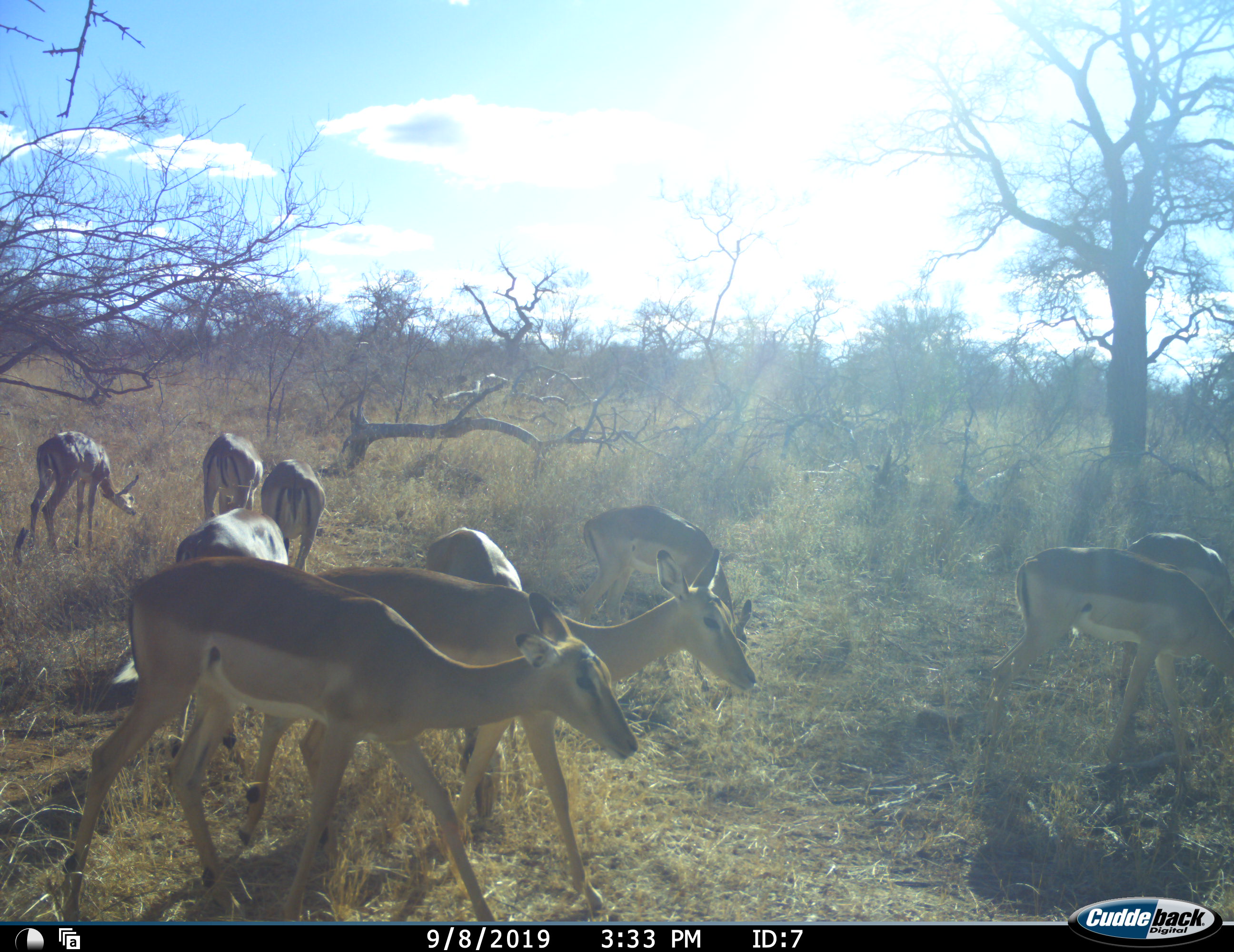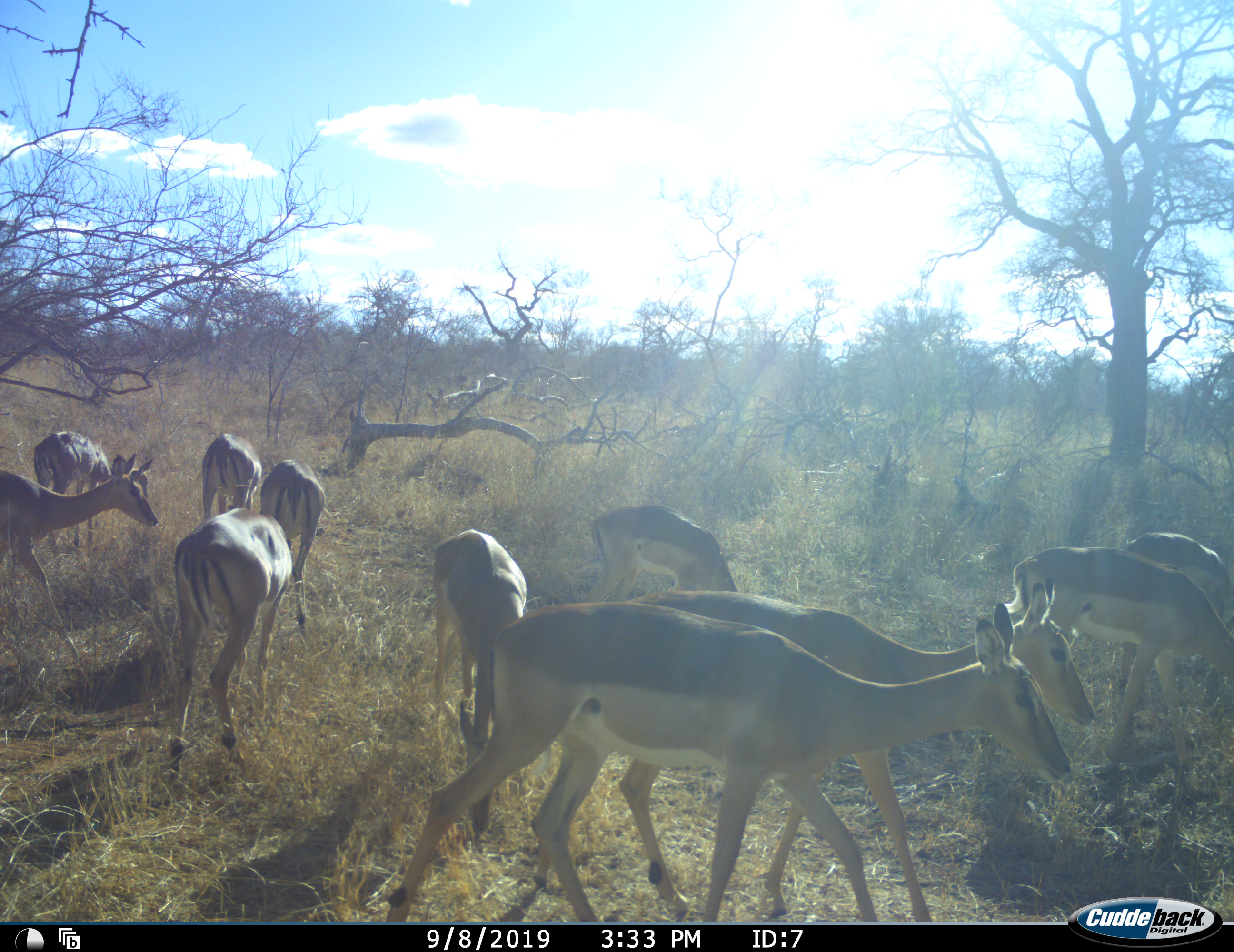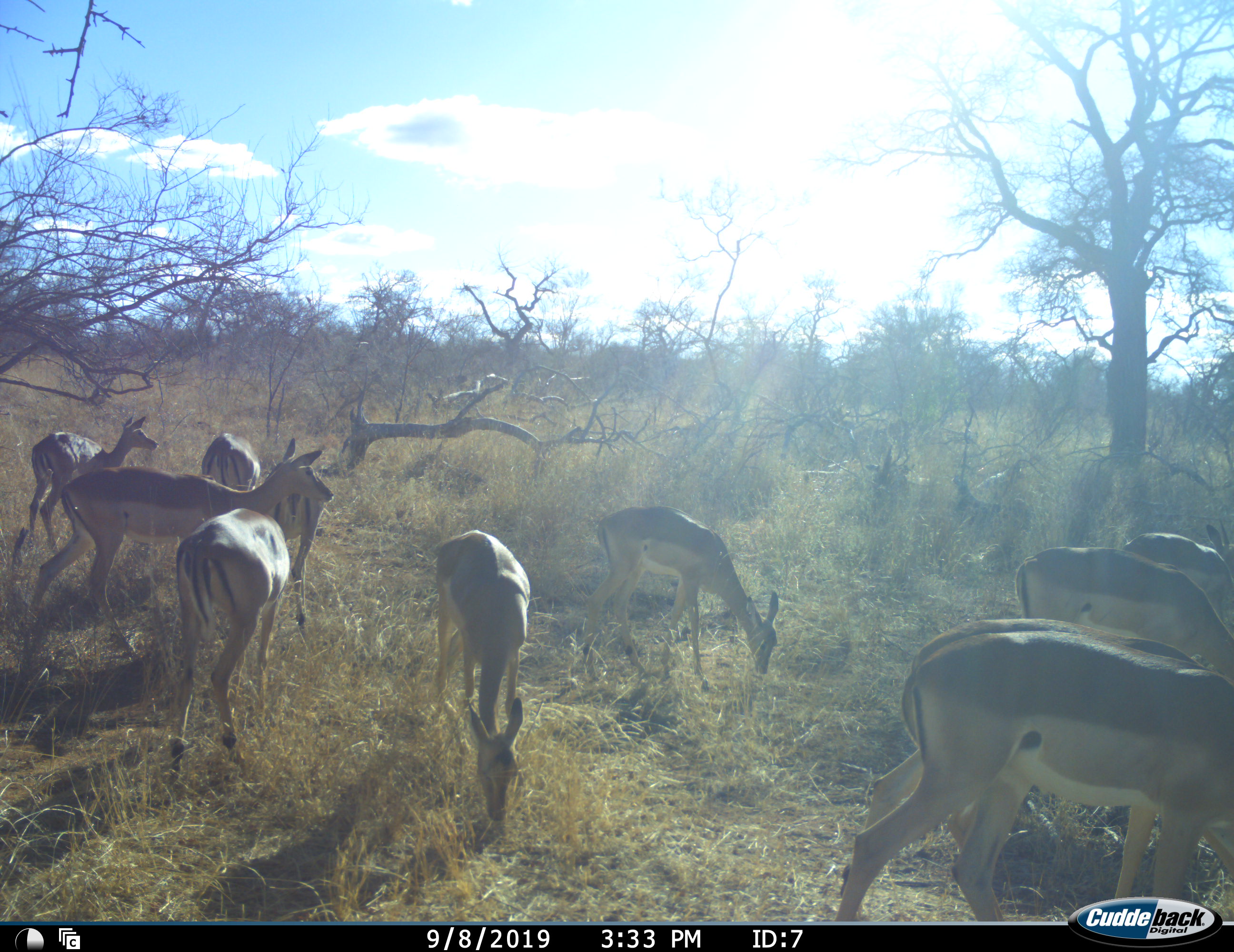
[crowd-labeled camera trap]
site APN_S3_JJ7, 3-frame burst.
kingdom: Animalia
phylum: Chordata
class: Mammalia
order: Artiodactyla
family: Bovidae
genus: Aepyceros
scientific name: Aepyceros melampus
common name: impala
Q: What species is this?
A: Impala (Aepyceros melampus).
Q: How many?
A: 11-50.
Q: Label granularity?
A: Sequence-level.